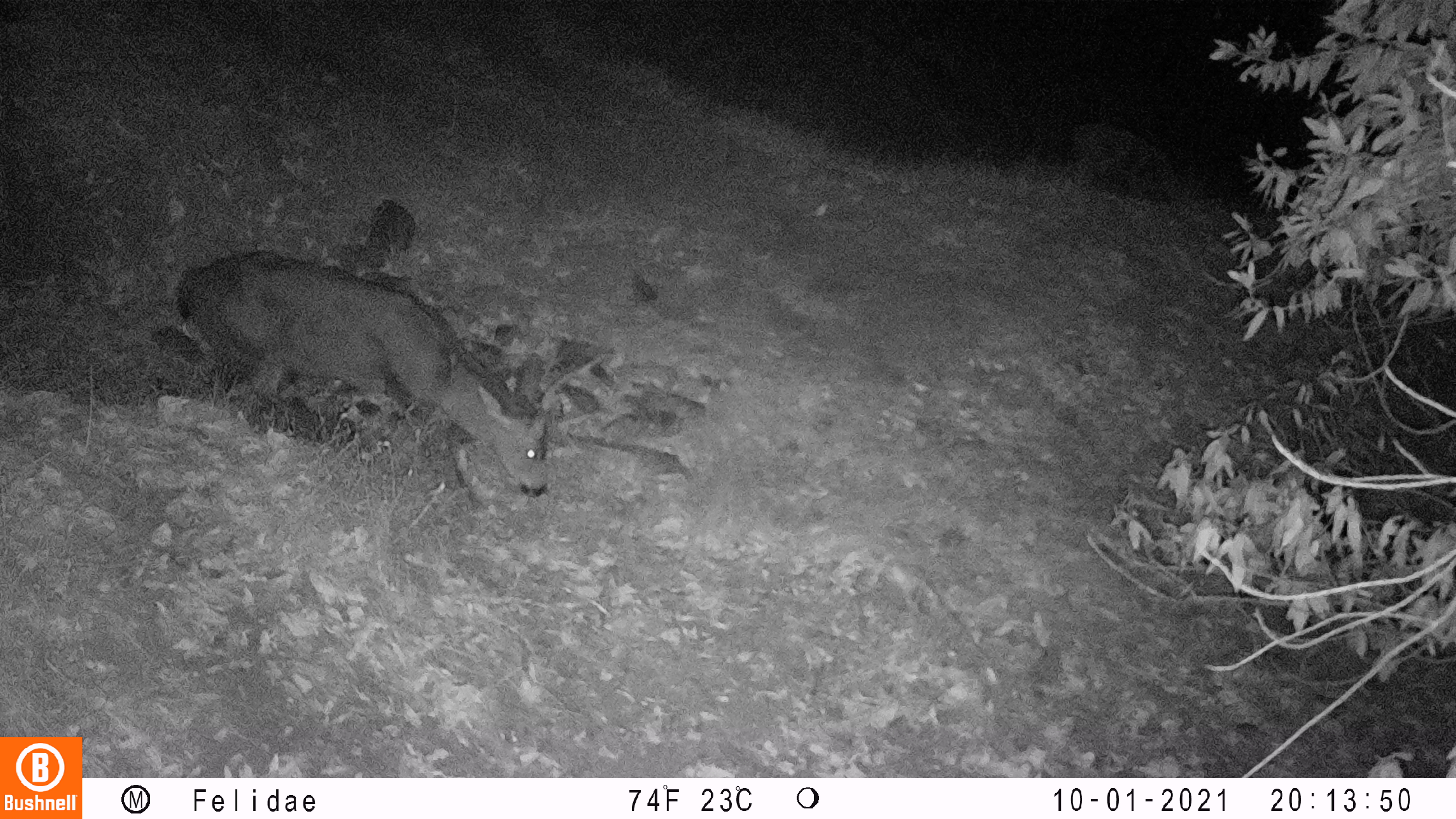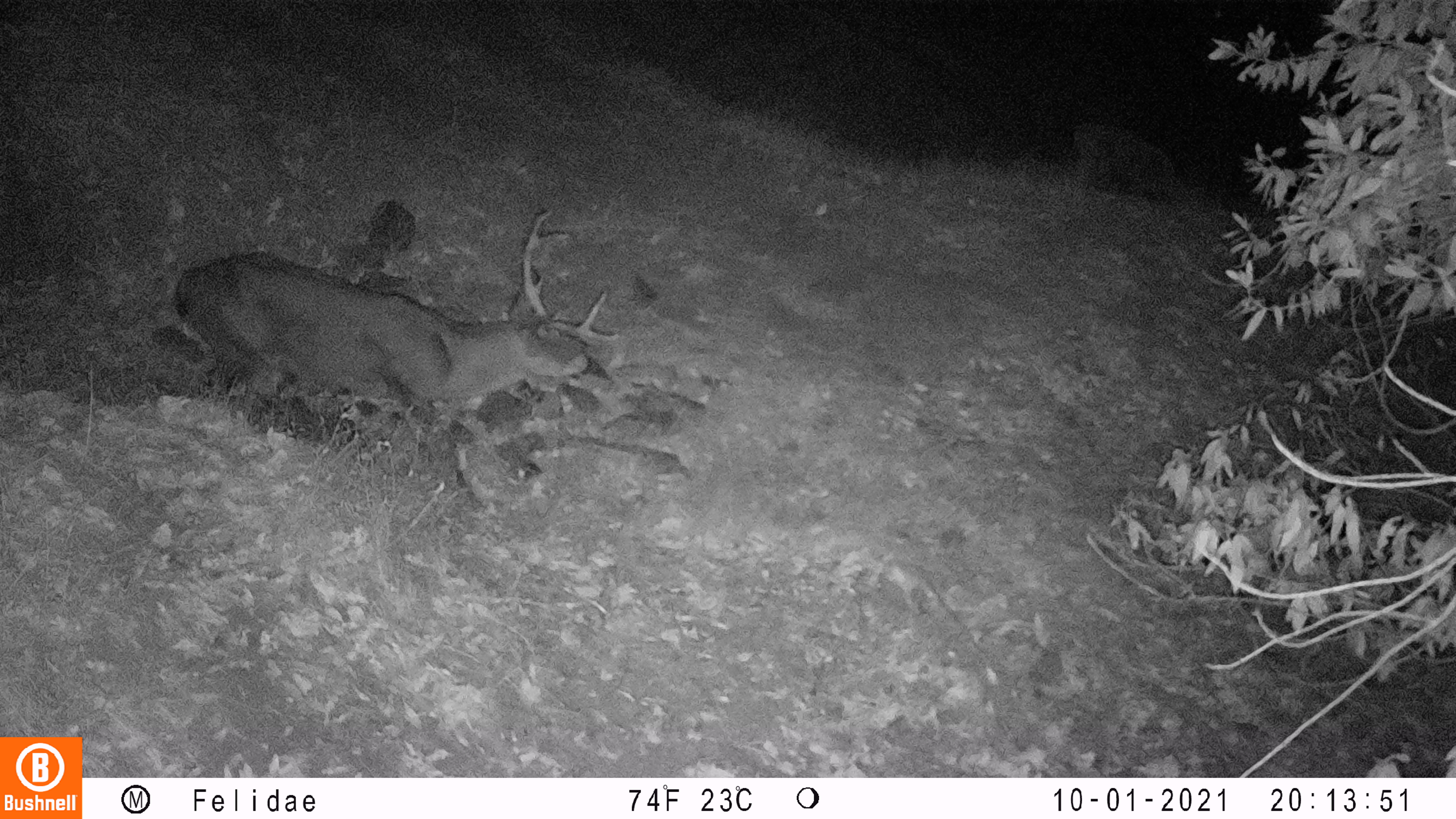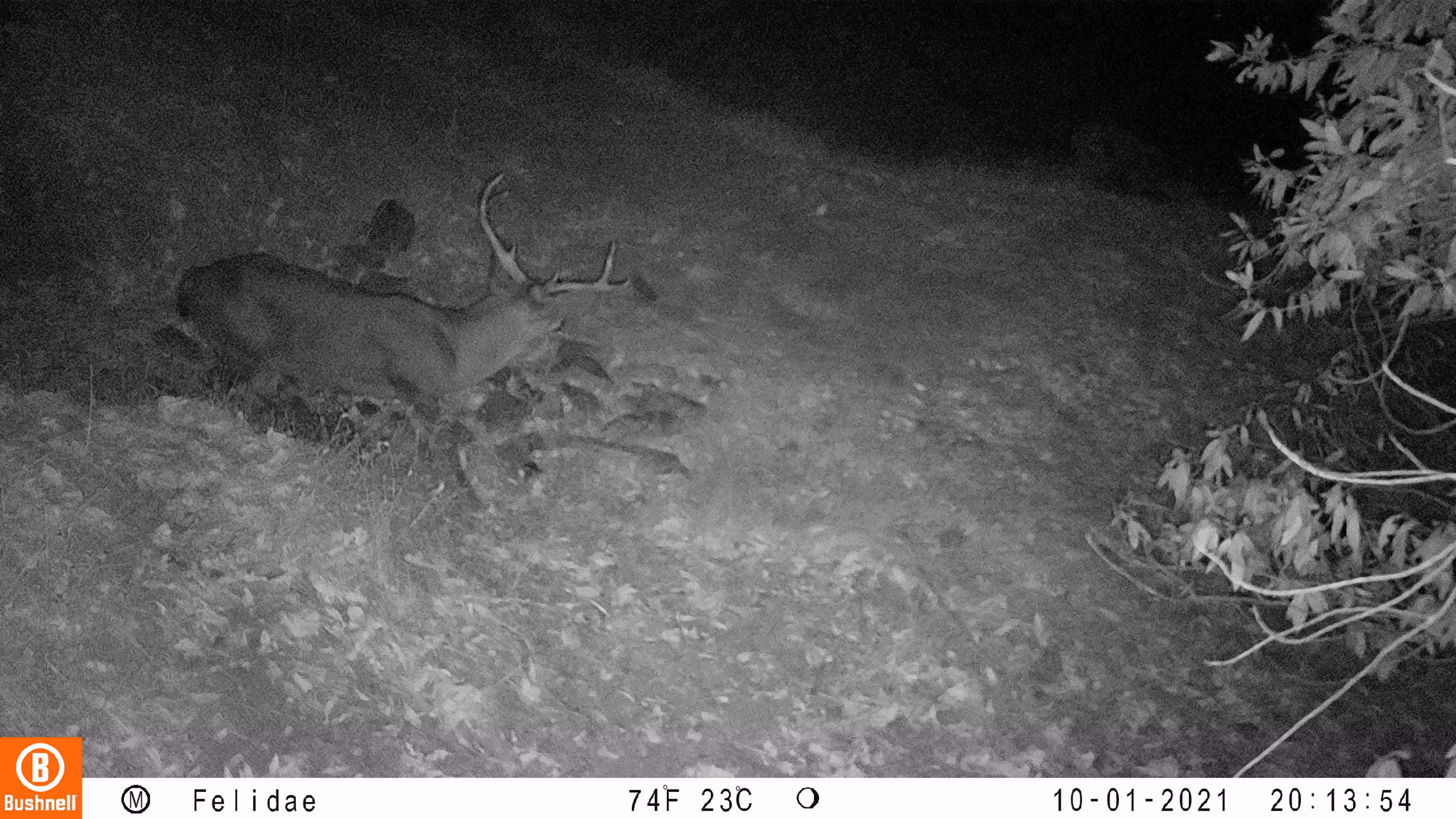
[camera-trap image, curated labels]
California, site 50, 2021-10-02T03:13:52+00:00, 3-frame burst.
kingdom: Animalia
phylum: Chordata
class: Mammalia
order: Artiodactyla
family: Cervidae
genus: Odocoileus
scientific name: Odocoileus hemionus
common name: mule deer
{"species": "mule deer (Odocoileus hemionus)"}